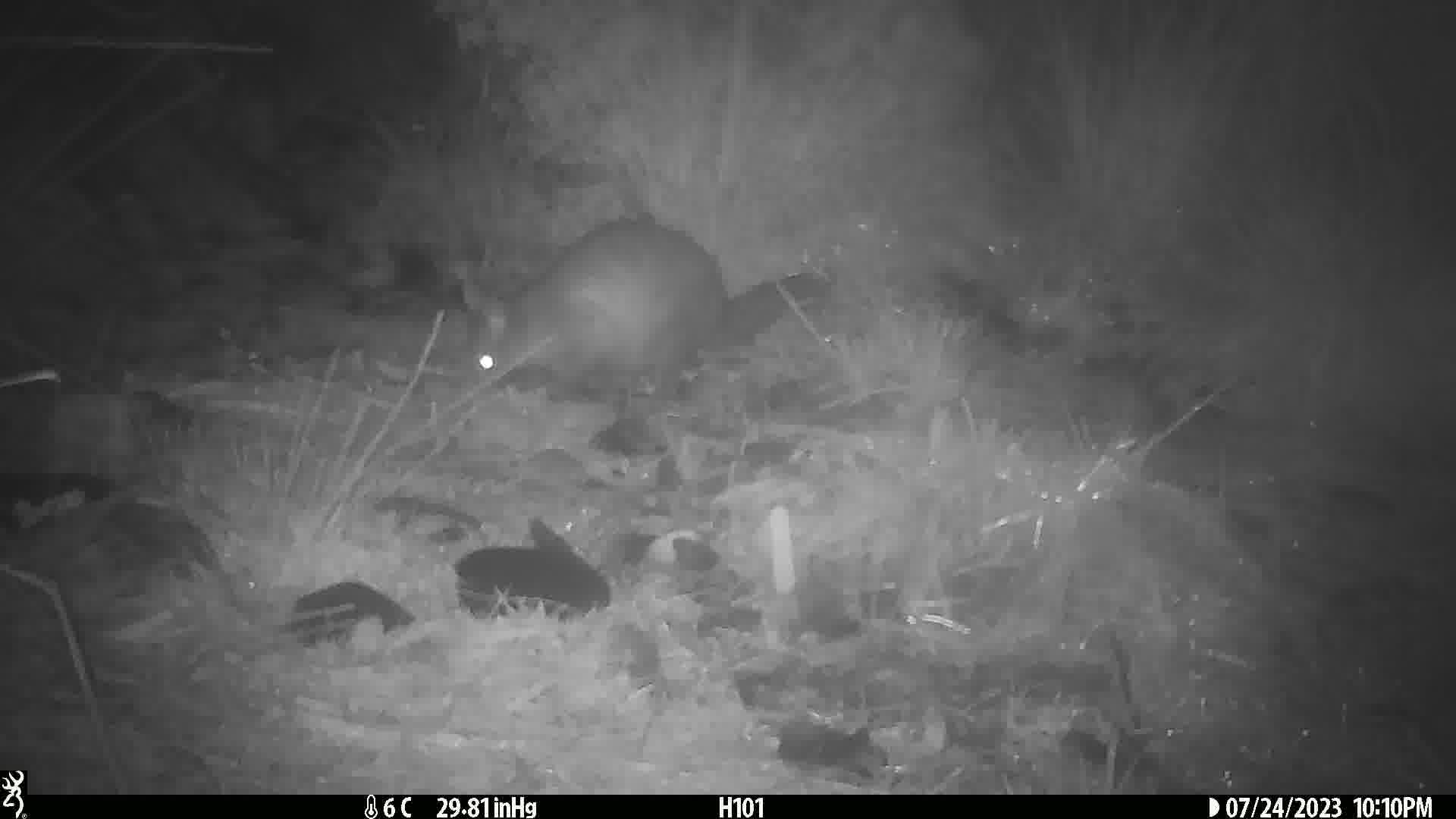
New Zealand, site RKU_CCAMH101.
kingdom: Animalia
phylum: Chordata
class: Mammalia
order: Diprotodontia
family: Phalangeridae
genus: Trichosurus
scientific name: Trichosurus vulpecula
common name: common brushtail possum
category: possum